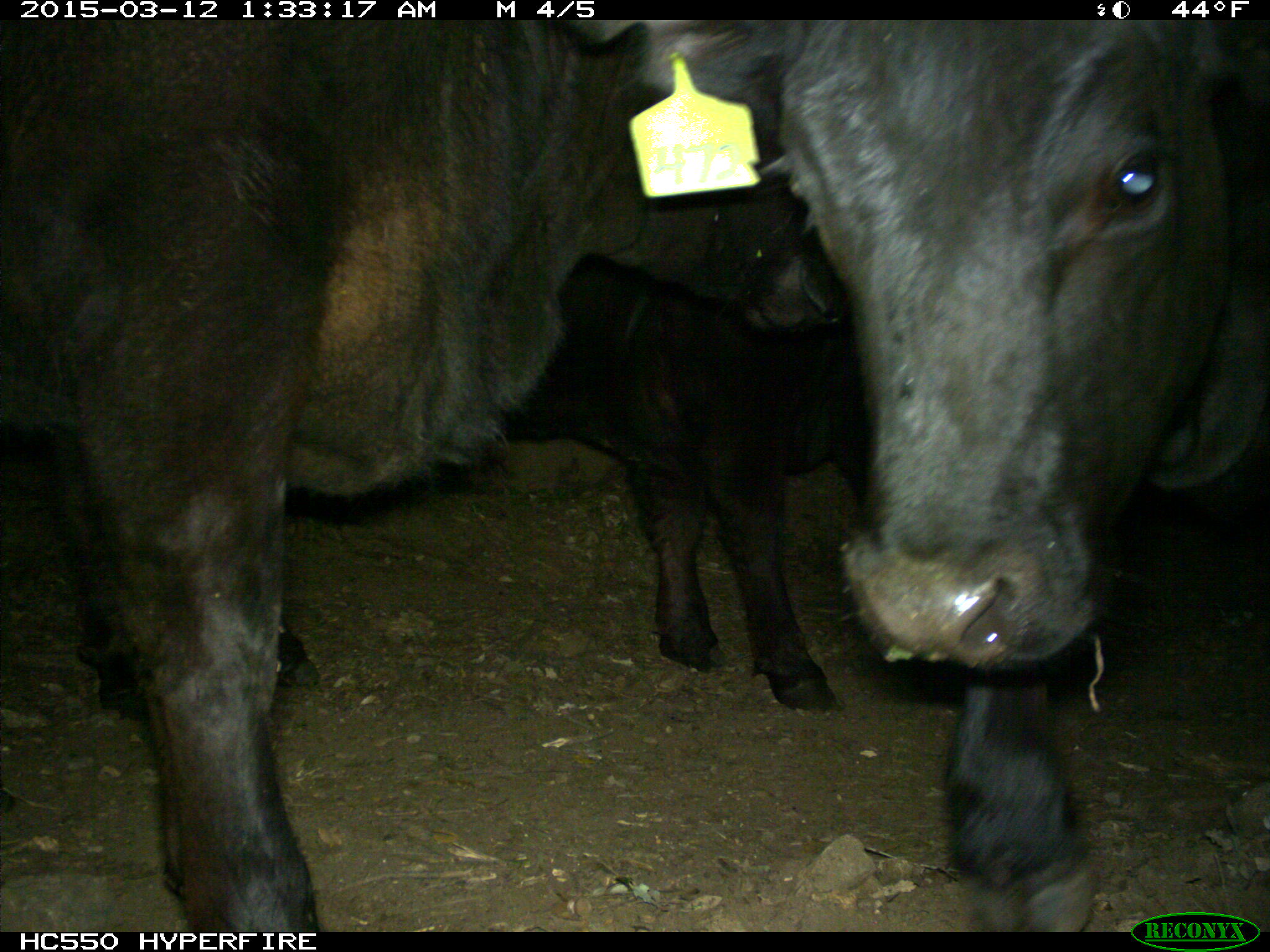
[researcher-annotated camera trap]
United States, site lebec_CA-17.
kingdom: Animalia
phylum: Chordata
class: Mammalia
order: Artiodactyla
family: Bovidae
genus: Bos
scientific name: Bos taurus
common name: domestic cow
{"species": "Bos taurus (domestic cow)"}